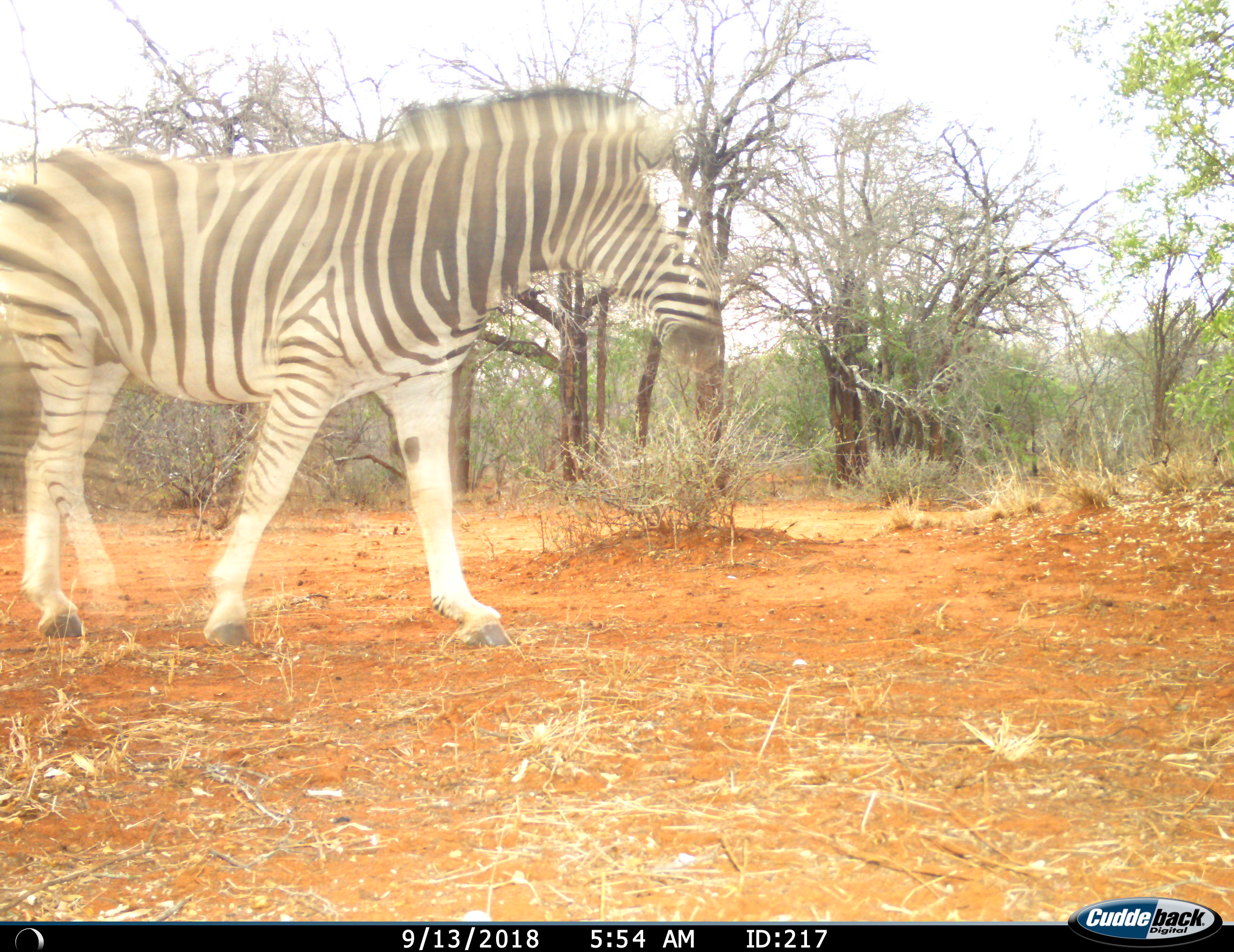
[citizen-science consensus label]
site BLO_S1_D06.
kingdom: Animalia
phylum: Chordata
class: Mammalia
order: Perissodactyla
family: Equidae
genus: Equus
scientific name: Equus quagga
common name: plains zebra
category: zebraplains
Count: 1.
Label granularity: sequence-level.